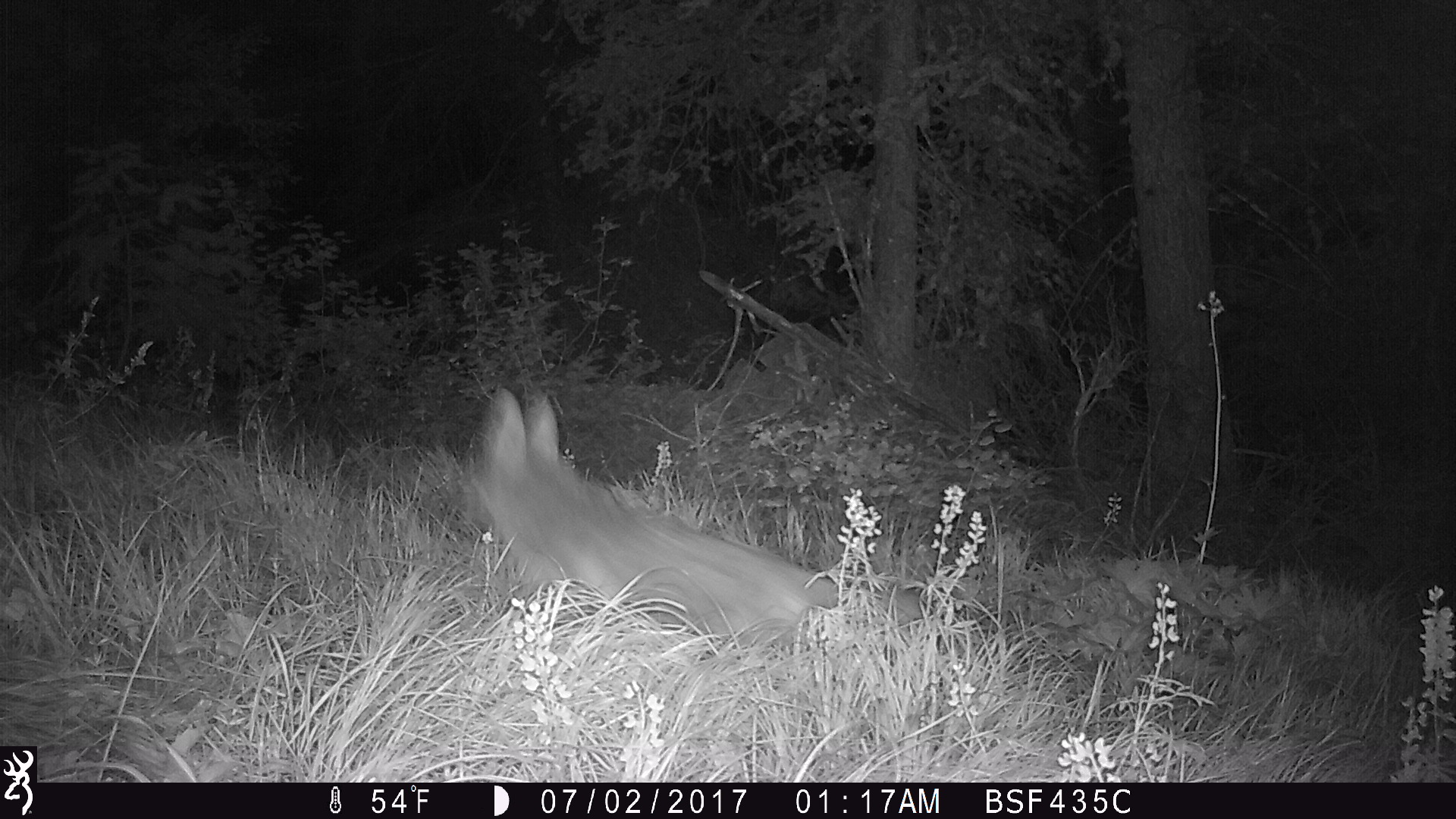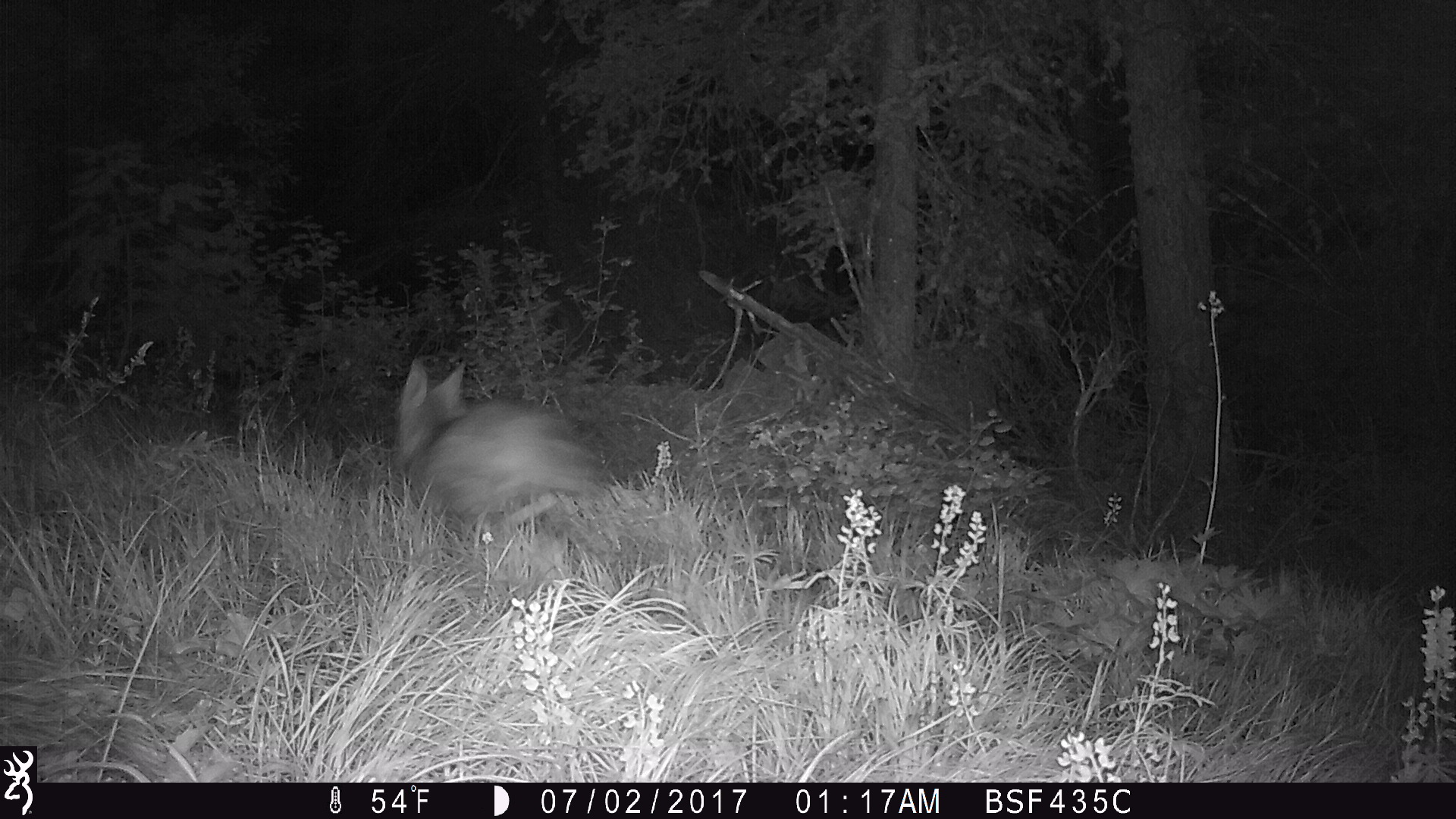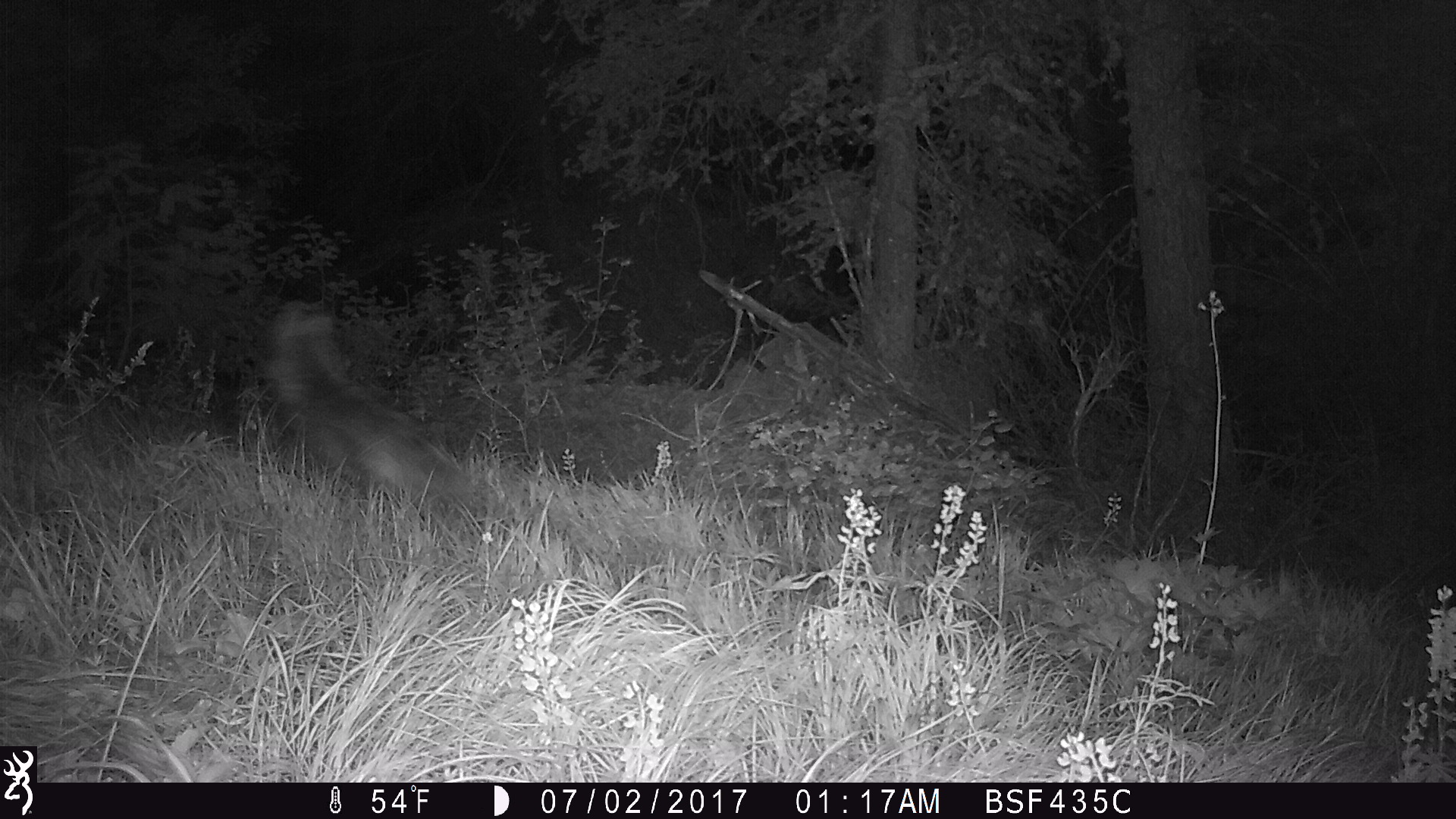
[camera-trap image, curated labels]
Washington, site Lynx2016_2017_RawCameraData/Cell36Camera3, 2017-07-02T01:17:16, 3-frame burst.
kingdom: Animalia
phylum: Chordata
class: Mammalia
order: Carnivora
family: Canidae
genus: Canis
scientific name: Canis latrans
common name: coyote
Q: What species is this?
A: Canis latrans (coyote).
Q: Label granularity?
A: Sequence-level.